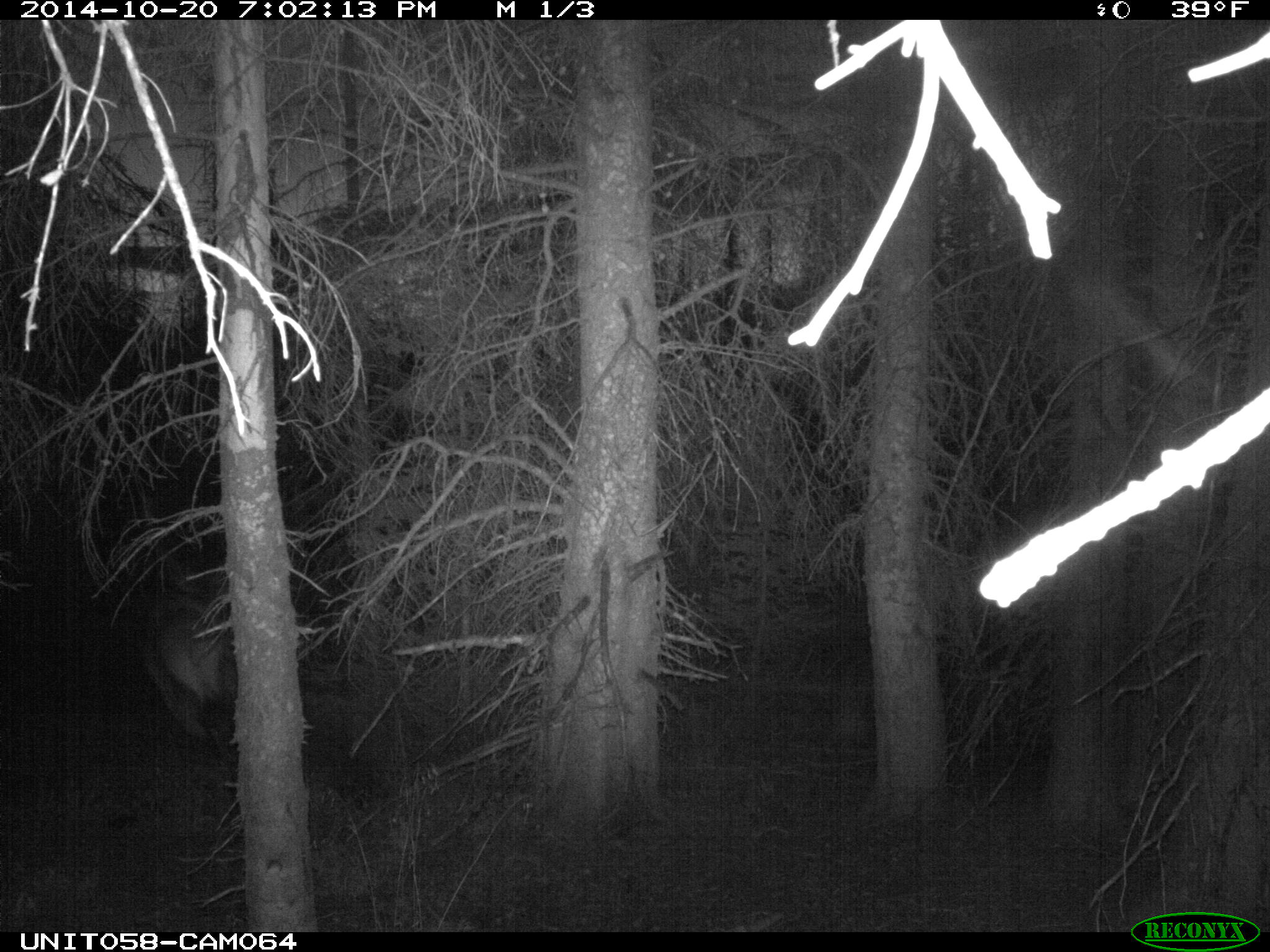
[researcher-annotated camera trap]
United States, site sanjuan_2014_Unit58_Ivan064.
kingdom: Animalia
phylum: Chordata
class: Mammalia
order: Artiodactyla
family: Cervidae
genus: Cervus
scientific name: Cervus elaphus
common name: red deer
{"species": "Cervus elaphus (red deer)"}